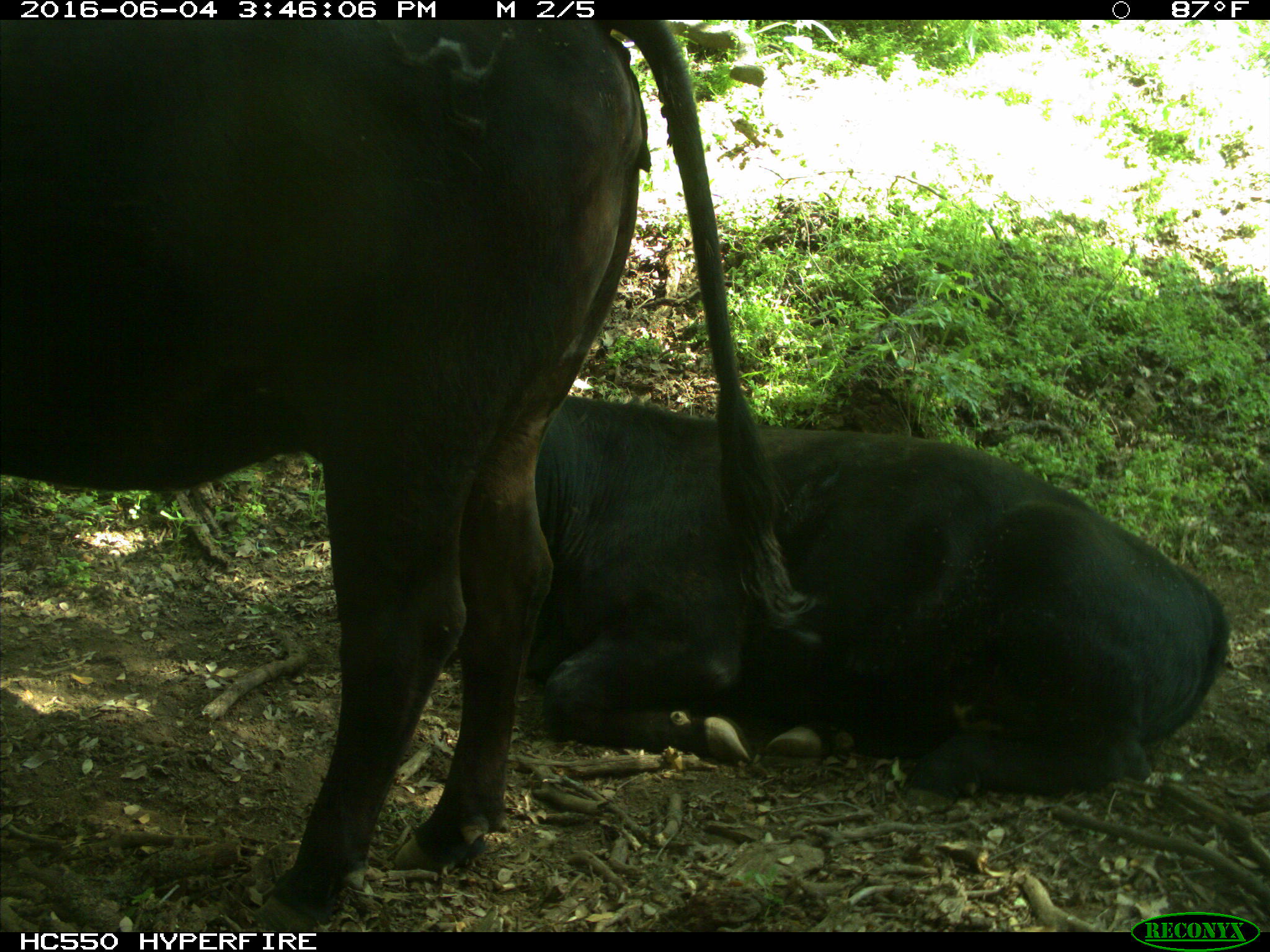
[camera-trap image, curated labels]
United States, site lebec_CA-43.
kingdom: Animalia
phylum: Chordata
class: Mammalia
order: Artiodactyla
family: Bovidae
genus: Bos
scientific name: Bos taurus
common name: domestic cow